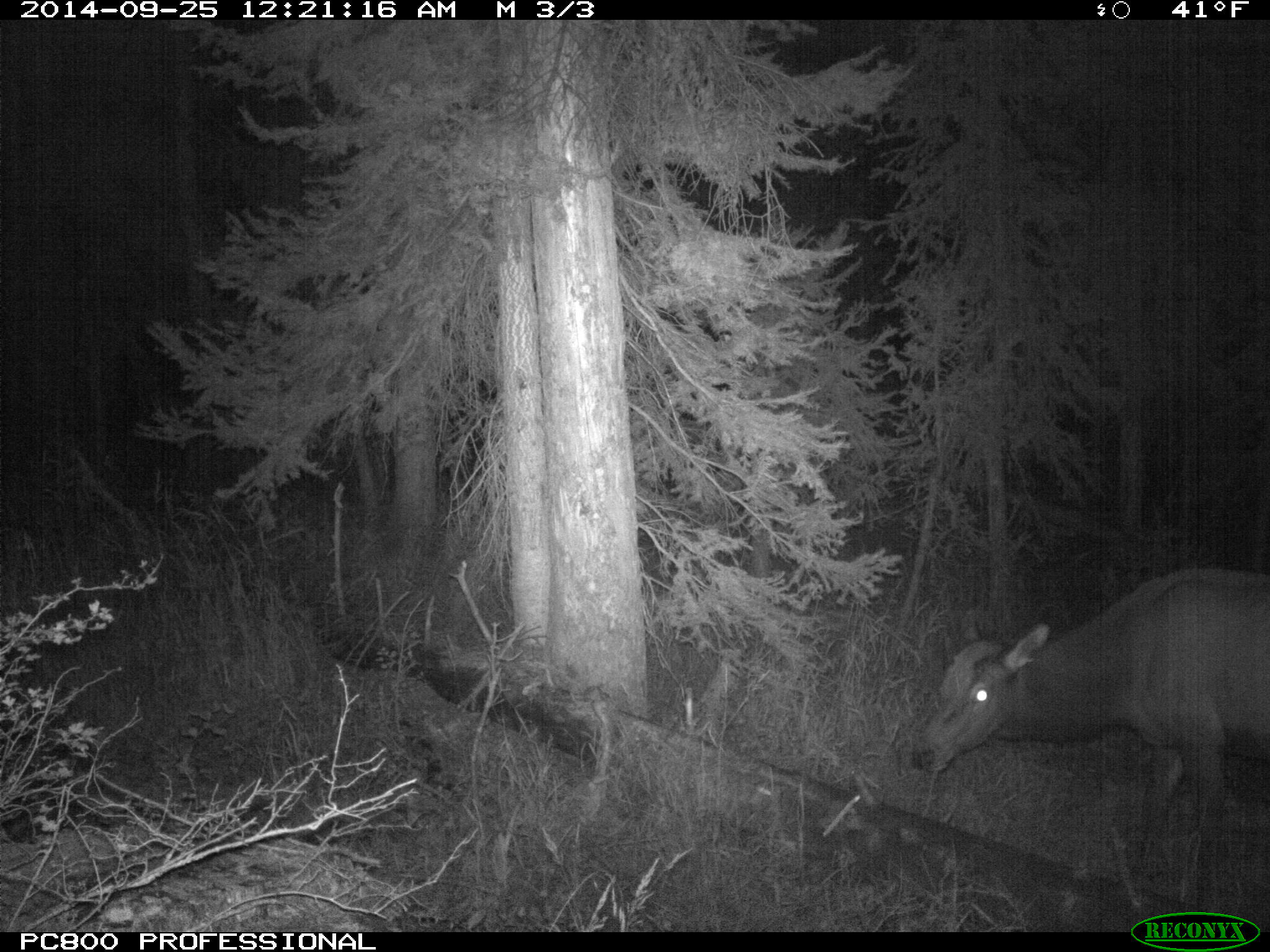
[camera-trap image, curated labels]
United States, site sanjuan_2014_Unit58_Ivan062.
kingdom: Animalia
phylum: Chordata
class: Mammalia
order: Artiodactyla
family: Cervidae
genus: Cervus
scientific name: Cervus elaphus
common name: red deer